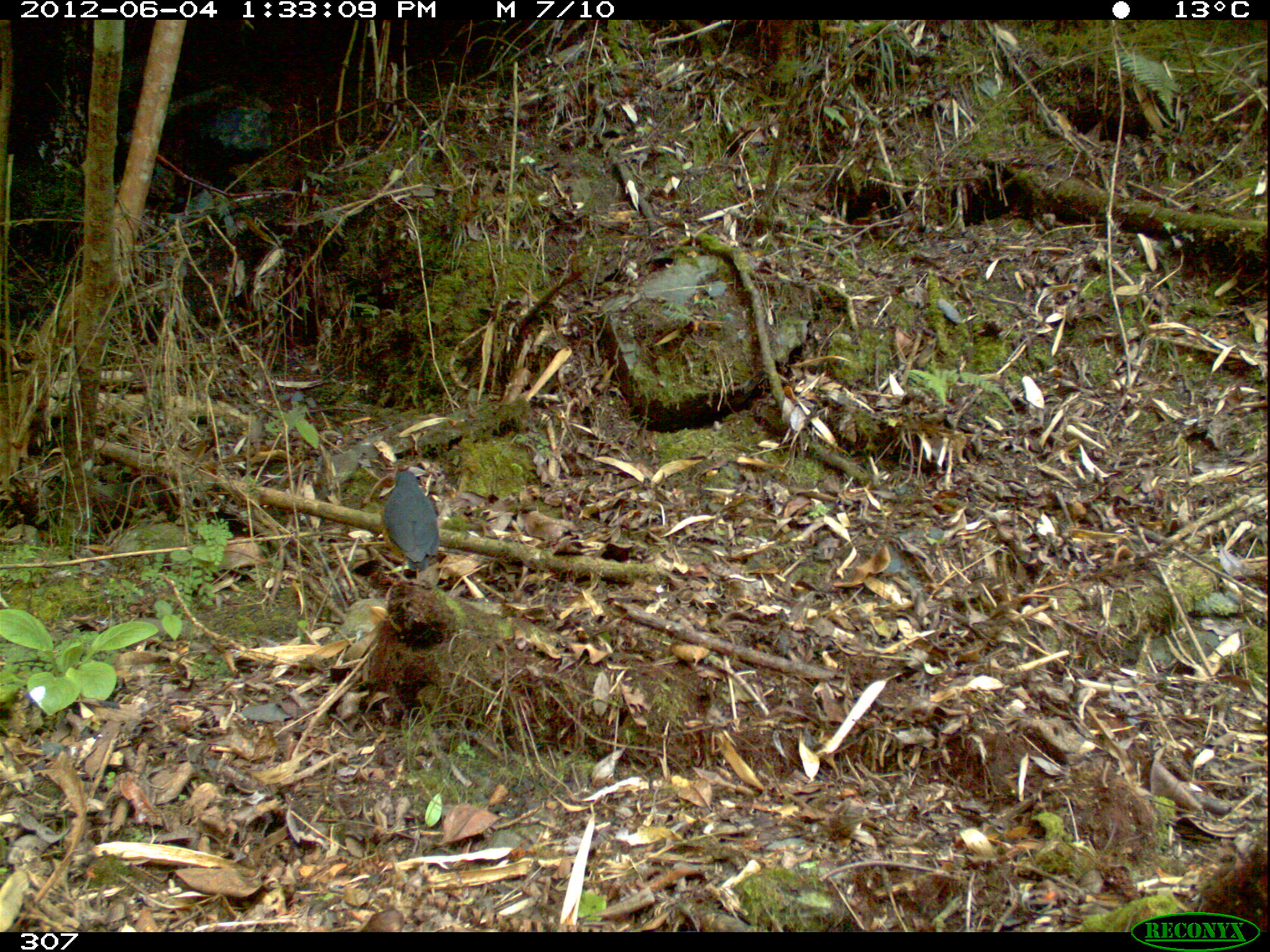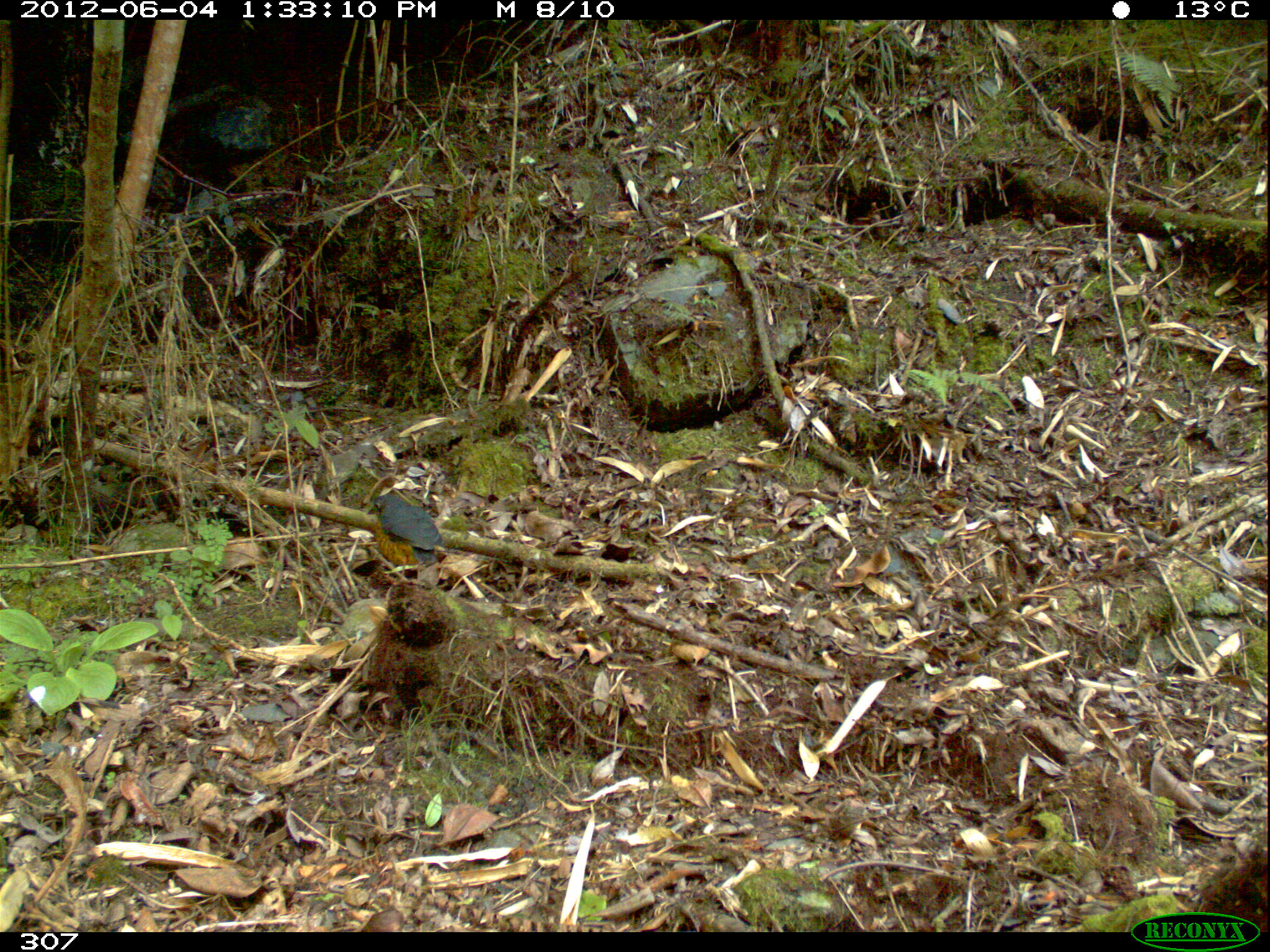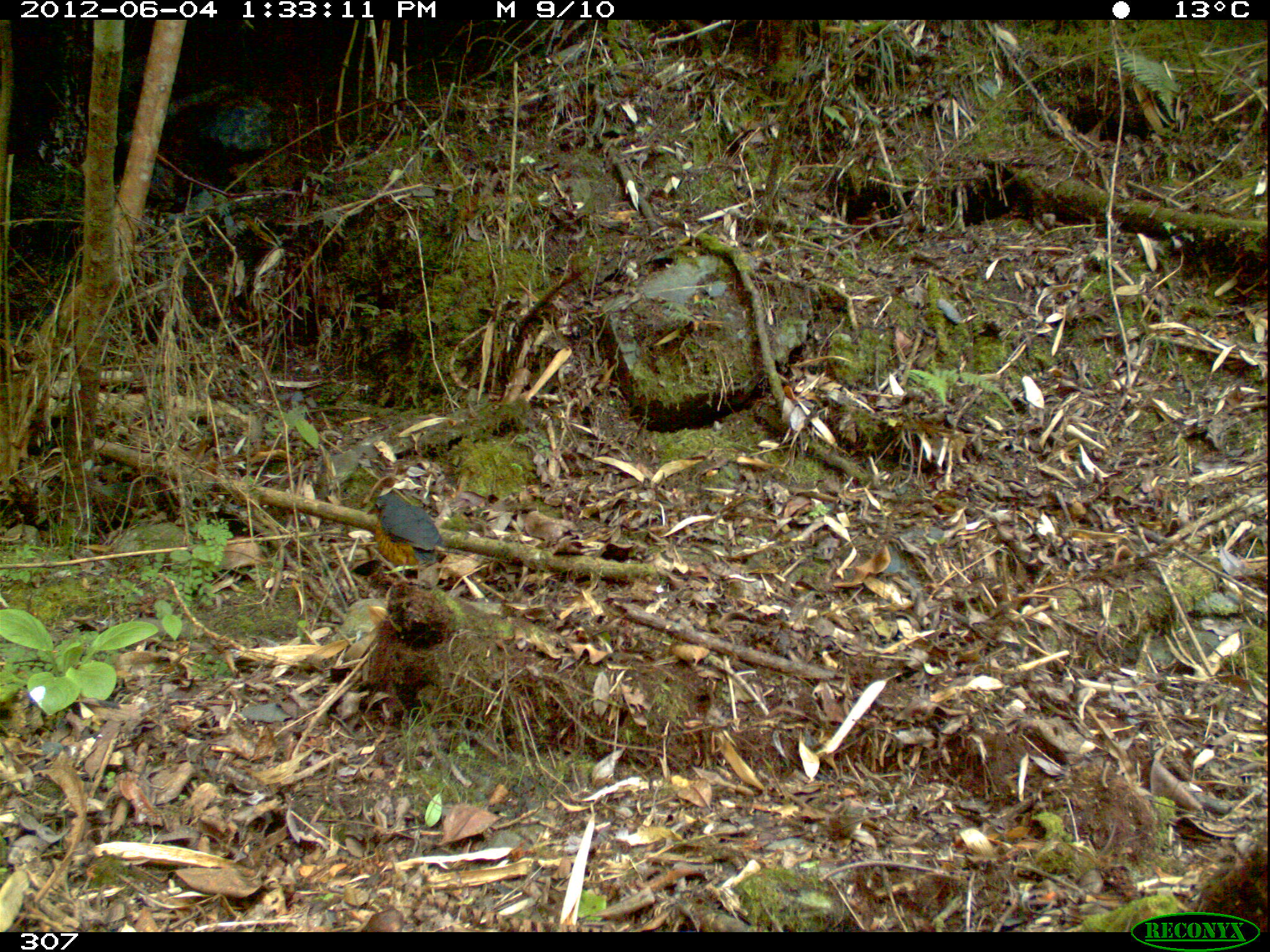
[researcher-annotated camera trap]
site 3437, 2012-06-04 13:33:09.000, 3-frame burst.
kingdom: Animalia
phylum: Chordata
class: Aves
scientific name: Aves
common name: bird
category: unknown bird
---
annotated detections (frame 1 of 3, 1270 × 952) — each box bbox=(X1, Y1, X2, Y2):
unknown bird: bbox=(380, 471, 442, 586)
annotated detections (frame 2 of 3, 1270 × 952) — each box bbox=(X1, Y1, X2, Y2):
unknown bird: bbox=(365, 490, 444, 586)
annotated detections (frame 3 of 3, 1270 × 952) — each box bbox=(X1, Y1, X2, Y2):
unknown bird: bbox=(372, 493, 448, 590)